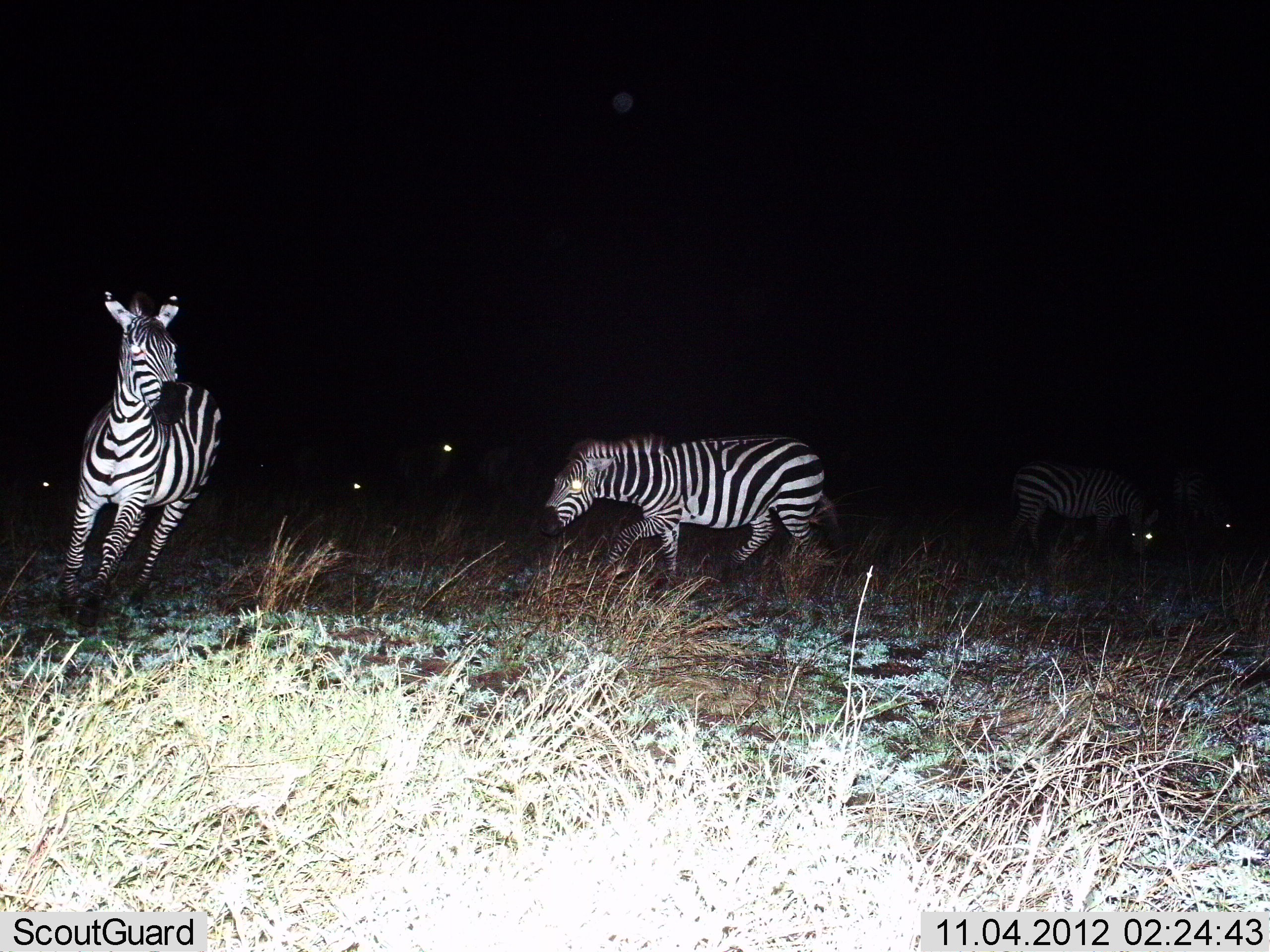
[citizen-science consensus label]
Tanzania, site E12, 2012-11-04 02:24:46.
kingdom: Animalia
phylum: Chordata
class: Mammalia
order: Perissodactyla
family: Equidae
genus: Equus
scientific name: Equus quagga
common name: plains zebra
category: zebra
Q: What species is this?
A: Zebra (plains zebra) (Equus quagga).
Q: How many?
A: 4.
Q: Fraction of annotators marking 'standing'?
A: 36%.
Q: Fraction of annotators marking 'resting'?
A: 0%.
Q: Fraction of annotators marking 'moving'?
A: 100%.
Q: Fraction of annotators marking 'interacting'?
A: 9%.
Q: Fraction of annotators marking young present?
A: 0%.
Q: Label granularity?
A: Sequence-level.